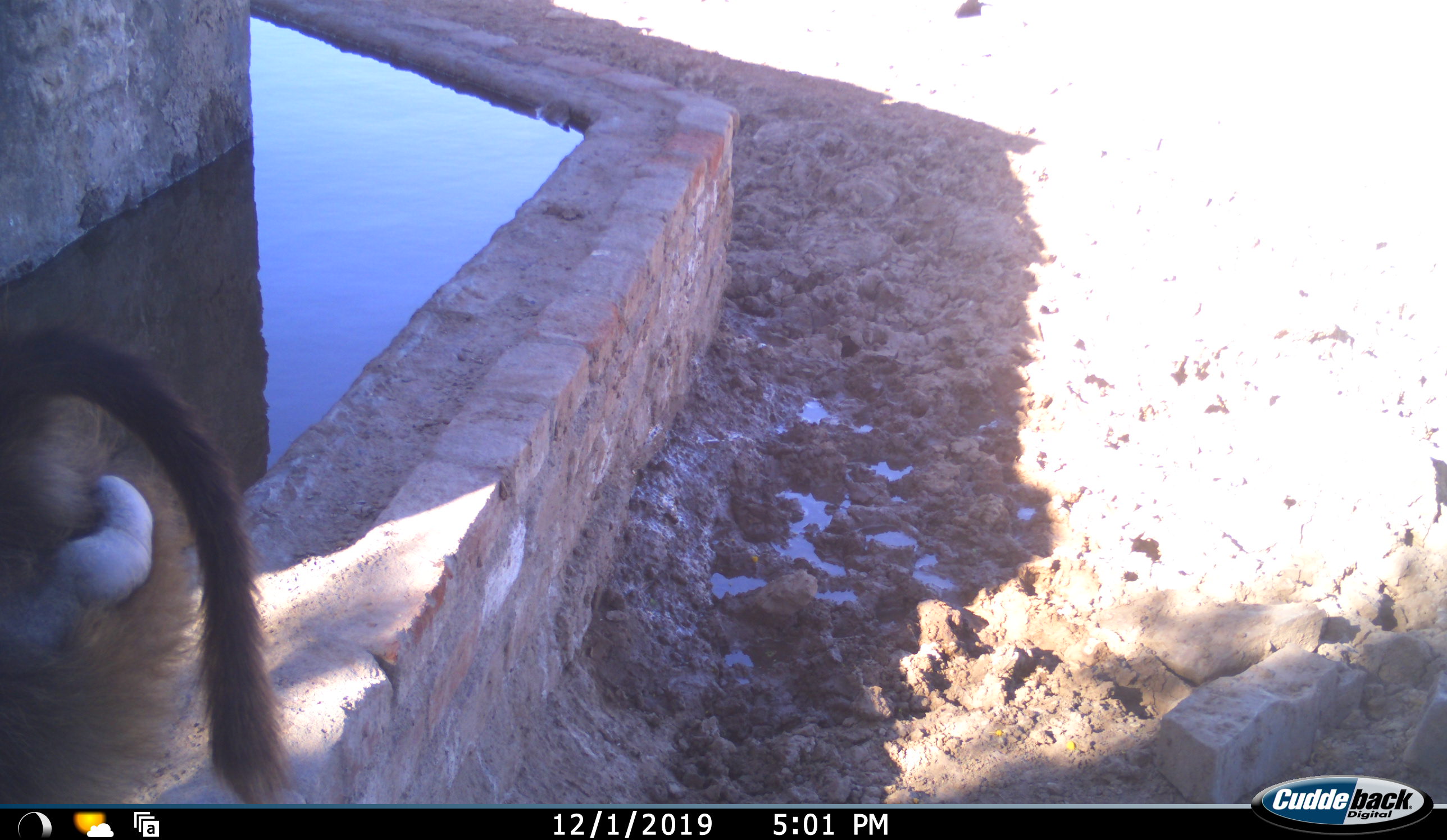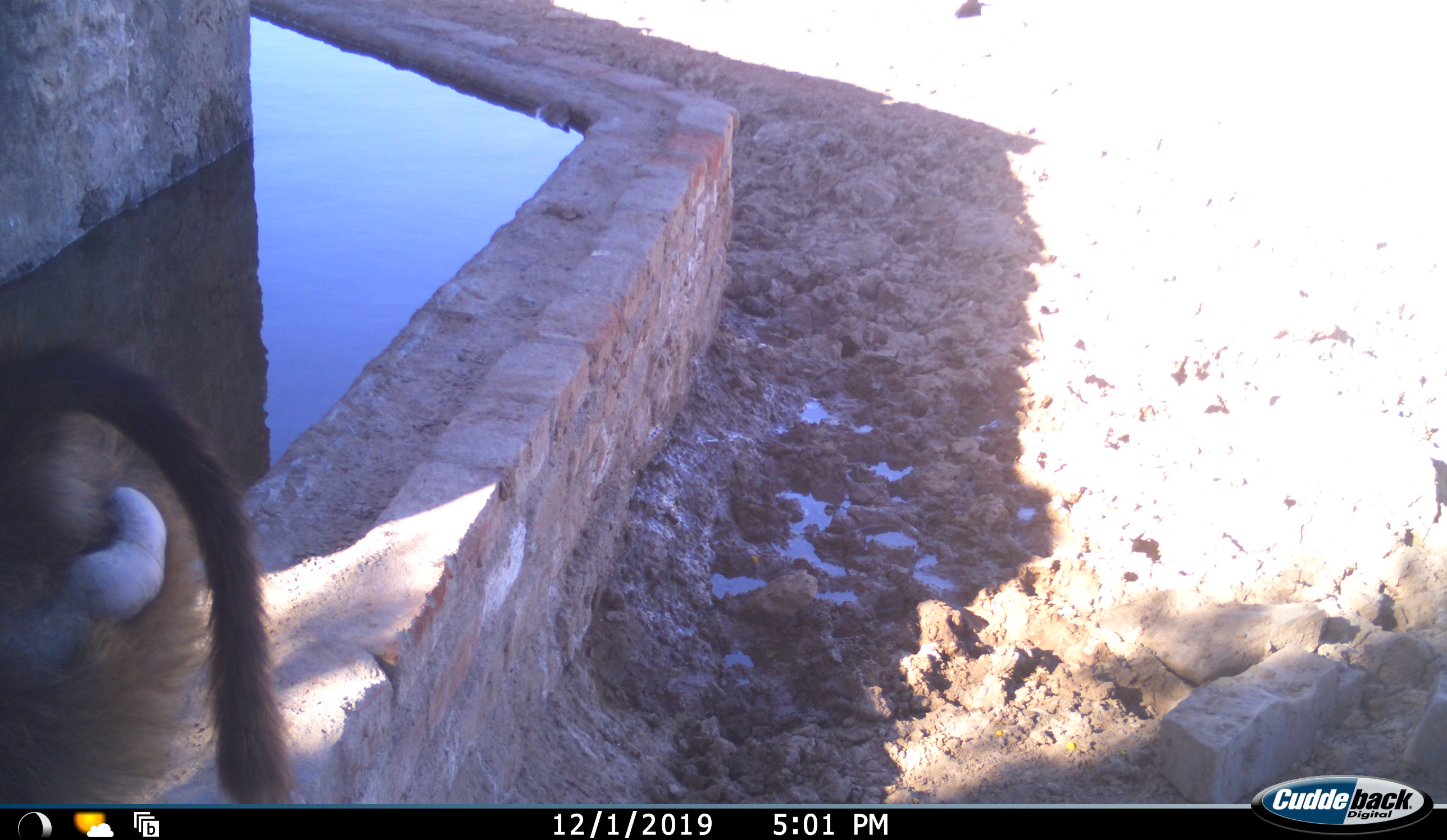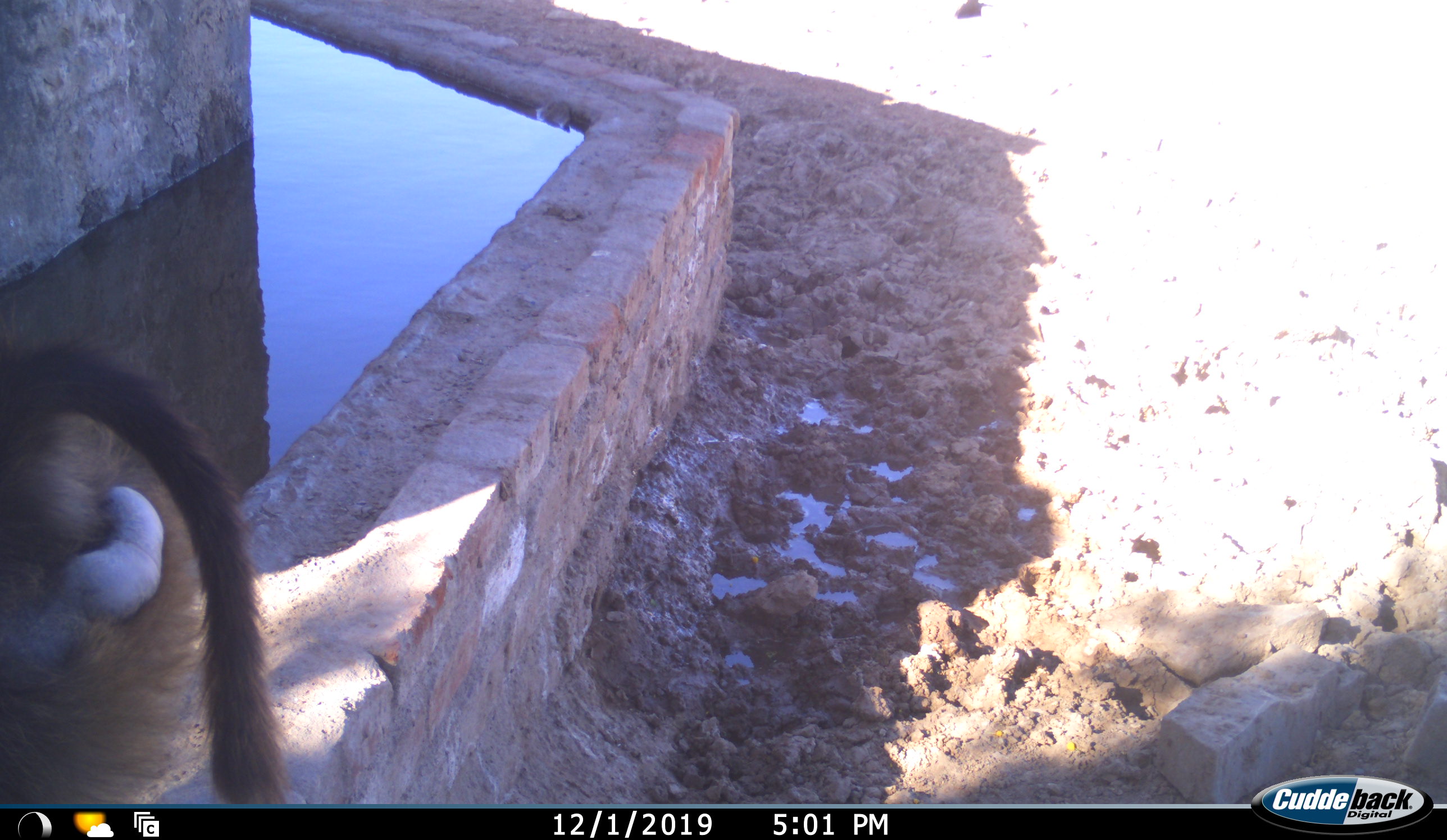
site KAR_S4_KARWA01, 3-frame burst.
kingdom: Animalia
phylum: Chordata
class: Mammalia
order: Primates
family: Cercopithecidae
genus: Papio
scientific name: Papio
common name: baboon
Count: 1.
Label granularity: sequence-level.